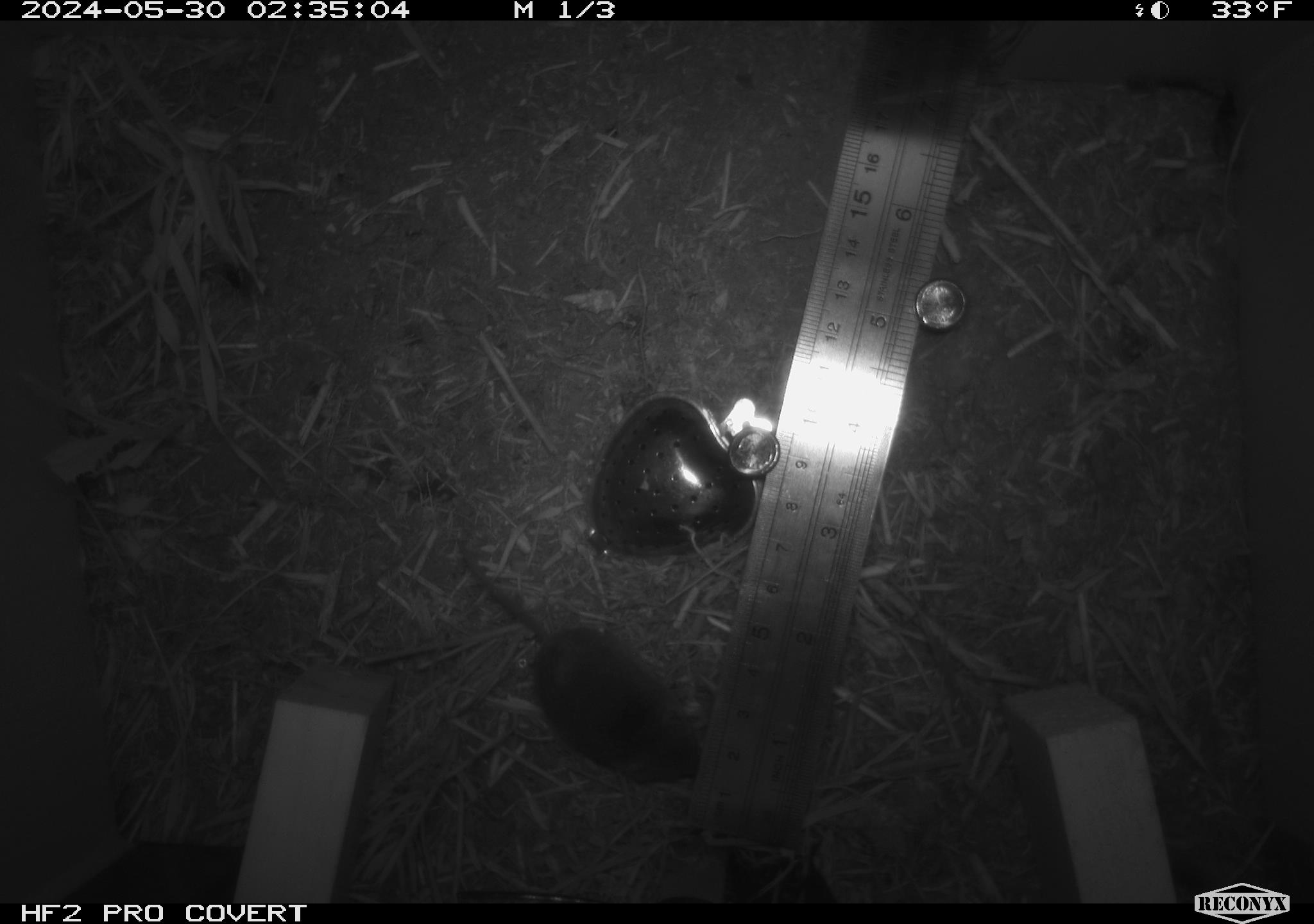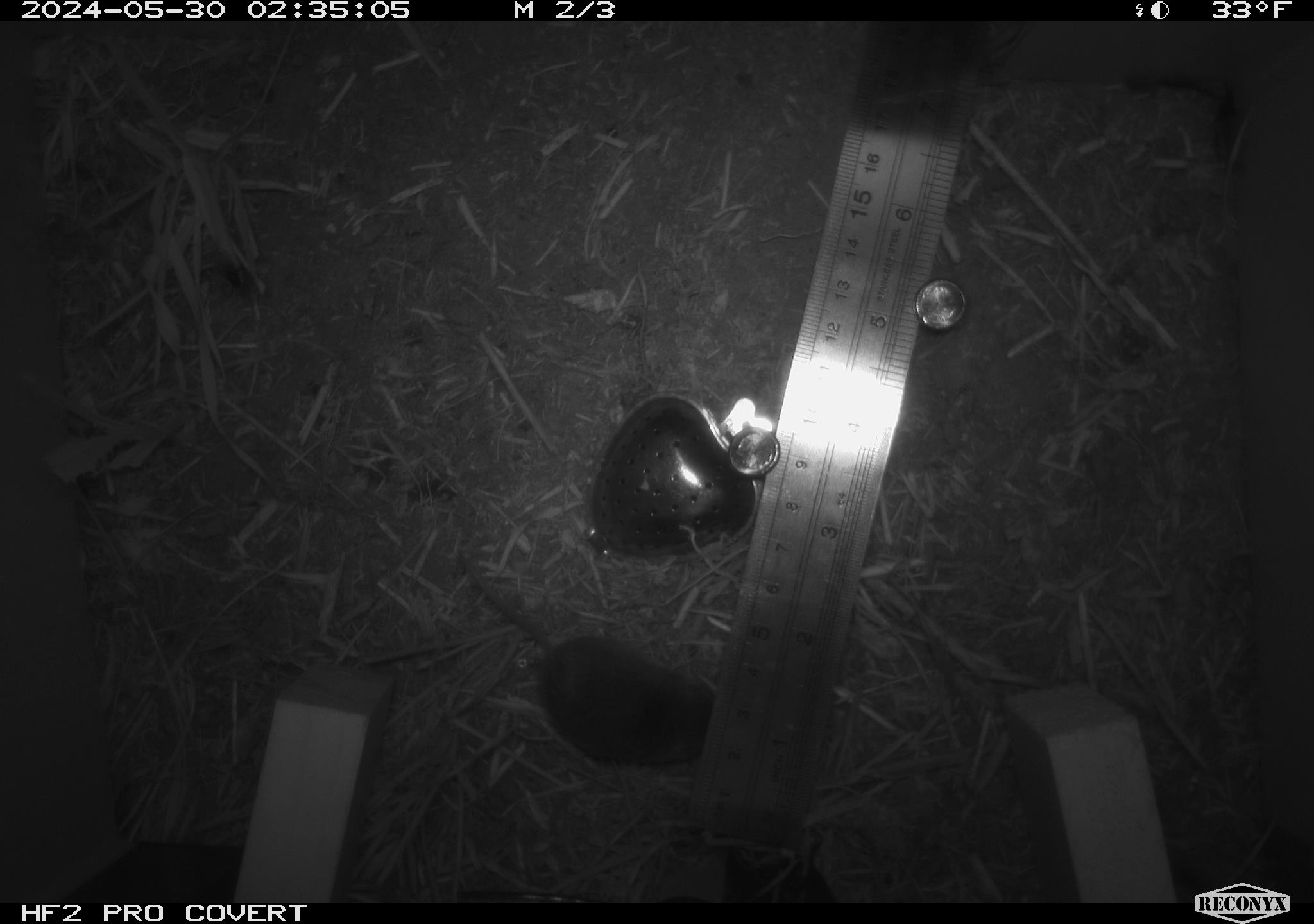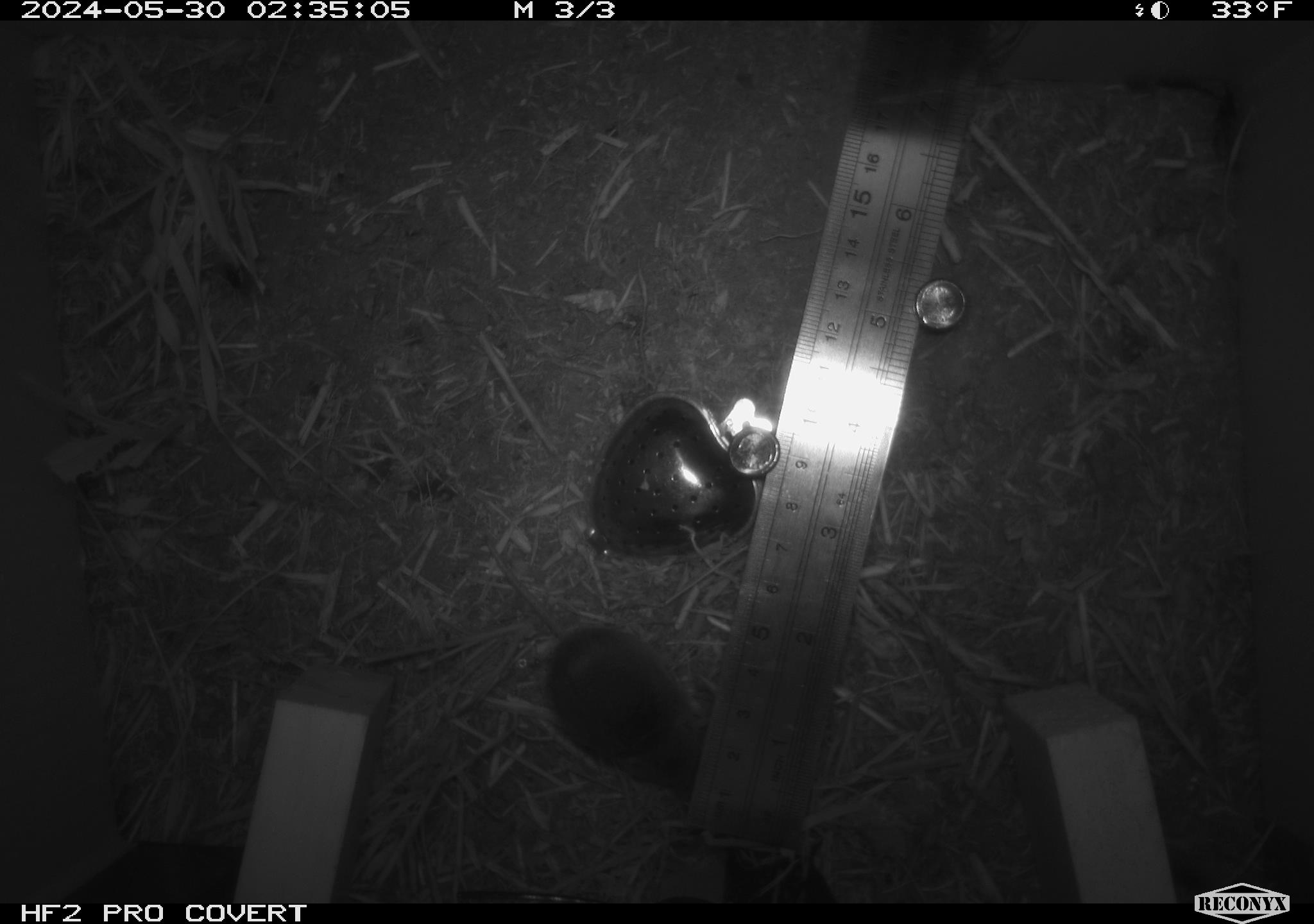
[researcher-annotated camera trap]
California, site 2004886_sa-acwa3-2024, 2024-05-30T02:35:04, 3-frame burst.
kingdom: Animalia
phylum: Chordata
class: Mammalia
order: Eulipotyphla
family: Soricidae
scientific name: Soricidae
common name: shrews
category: soricidae family